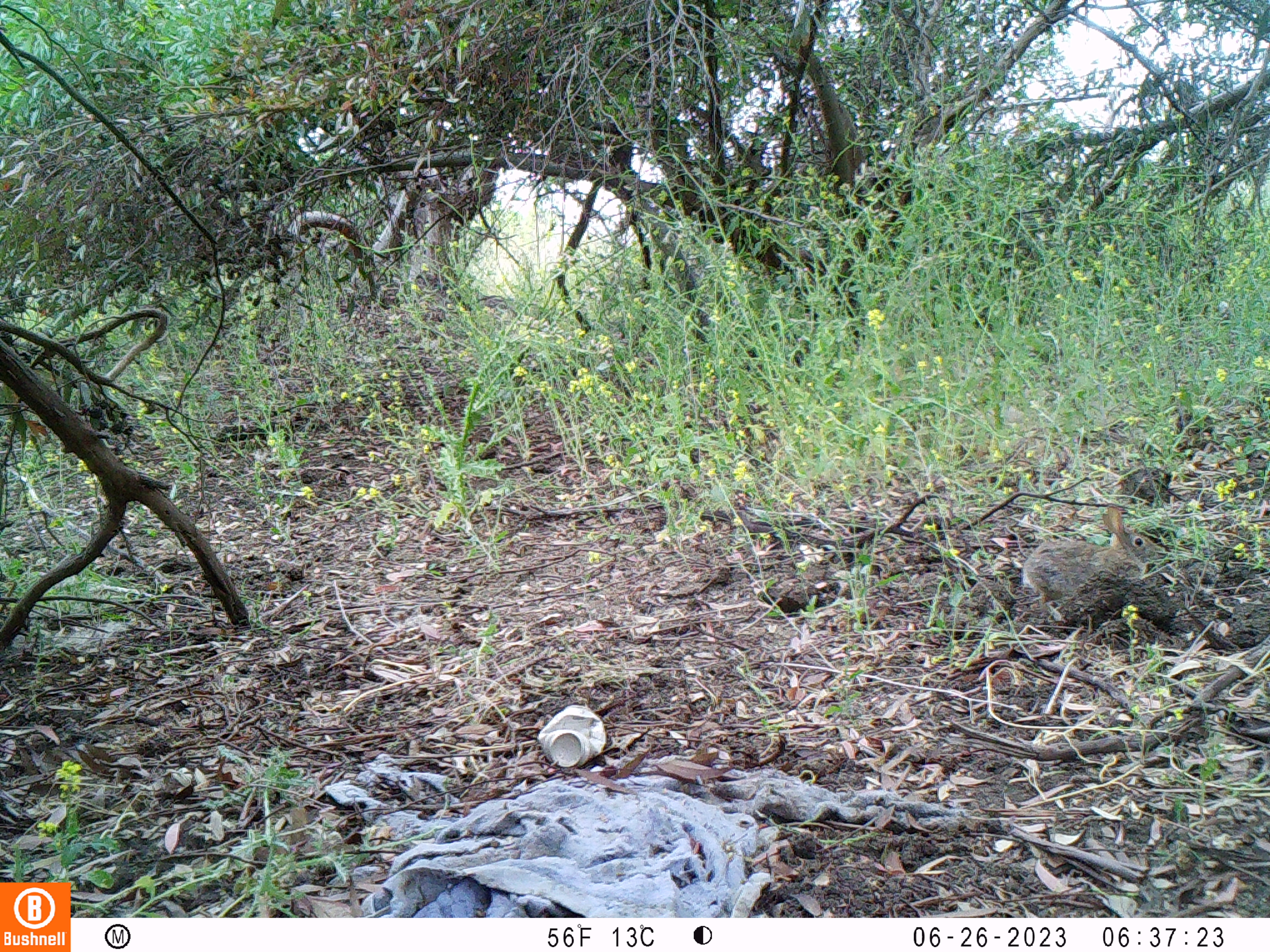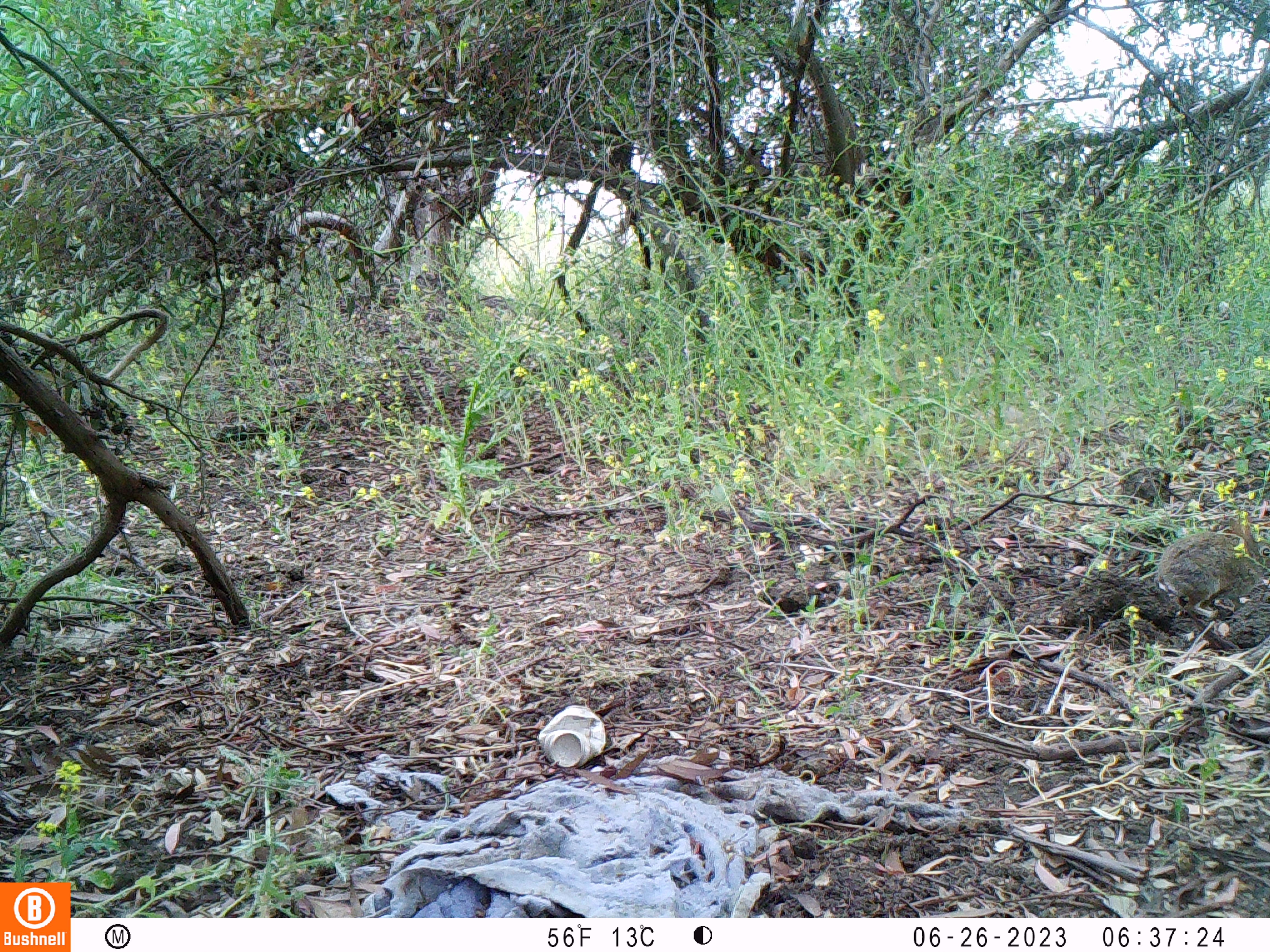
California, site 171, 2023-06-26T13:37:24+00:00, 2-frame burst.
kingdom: Animalia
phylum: Chordata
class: Mammalia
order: Lagomorpha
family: Leporidae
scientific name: Leporidae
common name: rabbit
Rabbit (Leporidae).